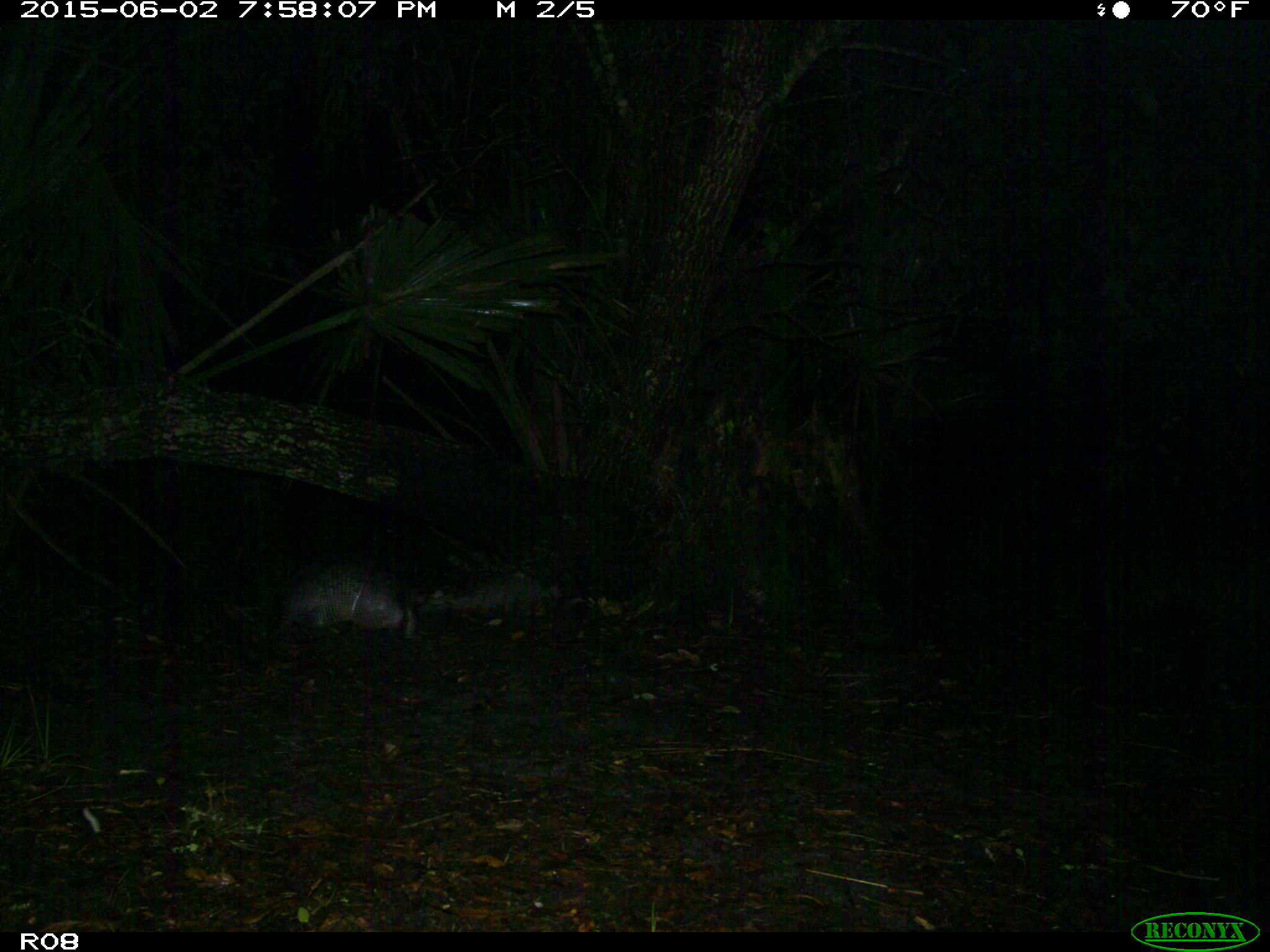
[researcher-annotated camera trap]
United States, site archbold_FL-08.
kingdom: Animalia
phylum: Chordata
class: Mammalia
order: Cingulata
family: Dasypodidae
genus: Dasypus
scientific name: Dasypus novemcinctus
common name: nine-banded armadillo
Dasypus novemcinctus (nine-banded armadillo).